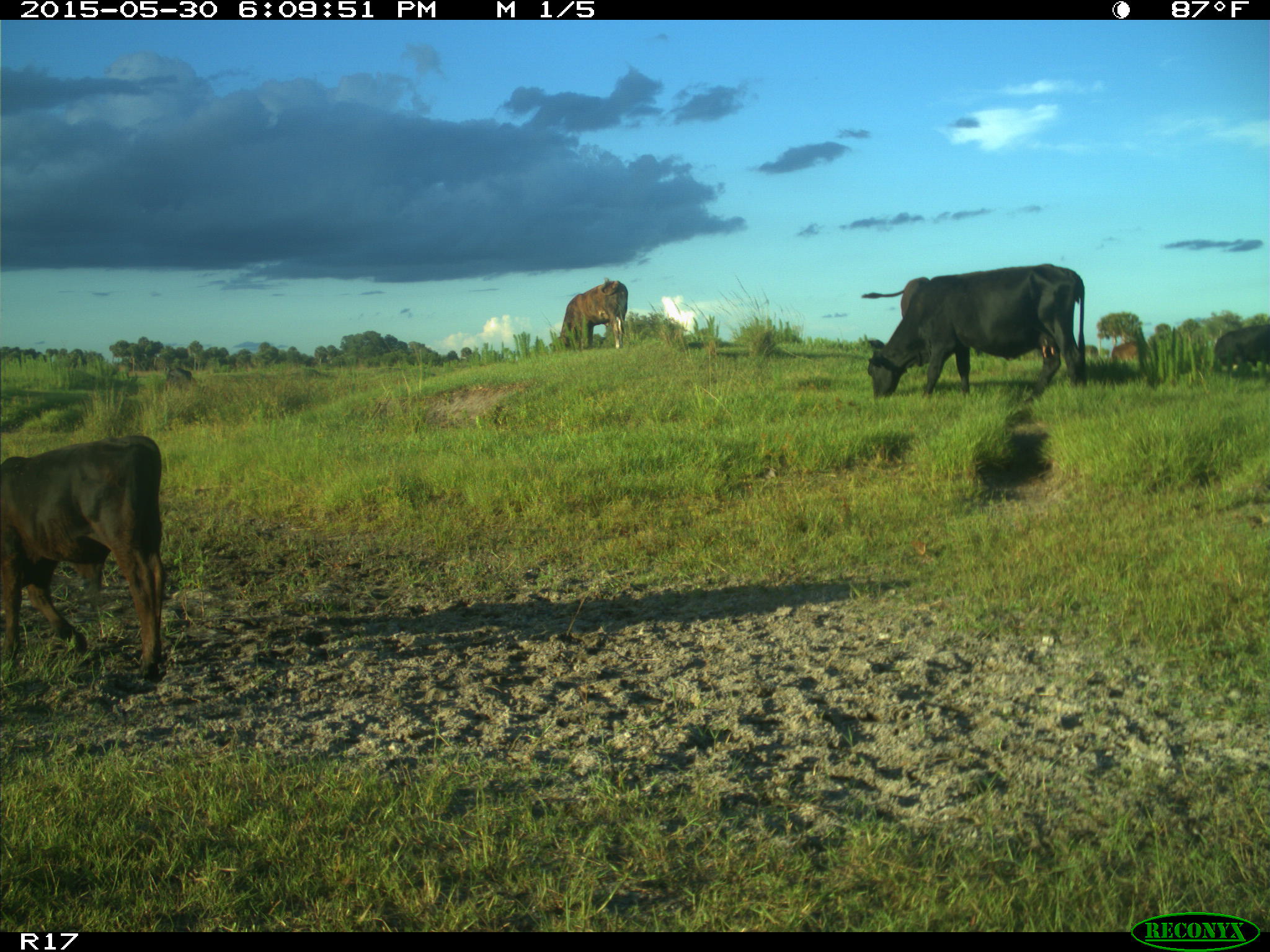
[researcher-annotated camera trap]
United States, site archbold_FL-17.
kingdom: Animalia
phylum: Chordata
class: Mammalia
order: Artiodactyla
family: Bovidae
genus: Bos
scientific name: Bos taurus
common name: domestic cow